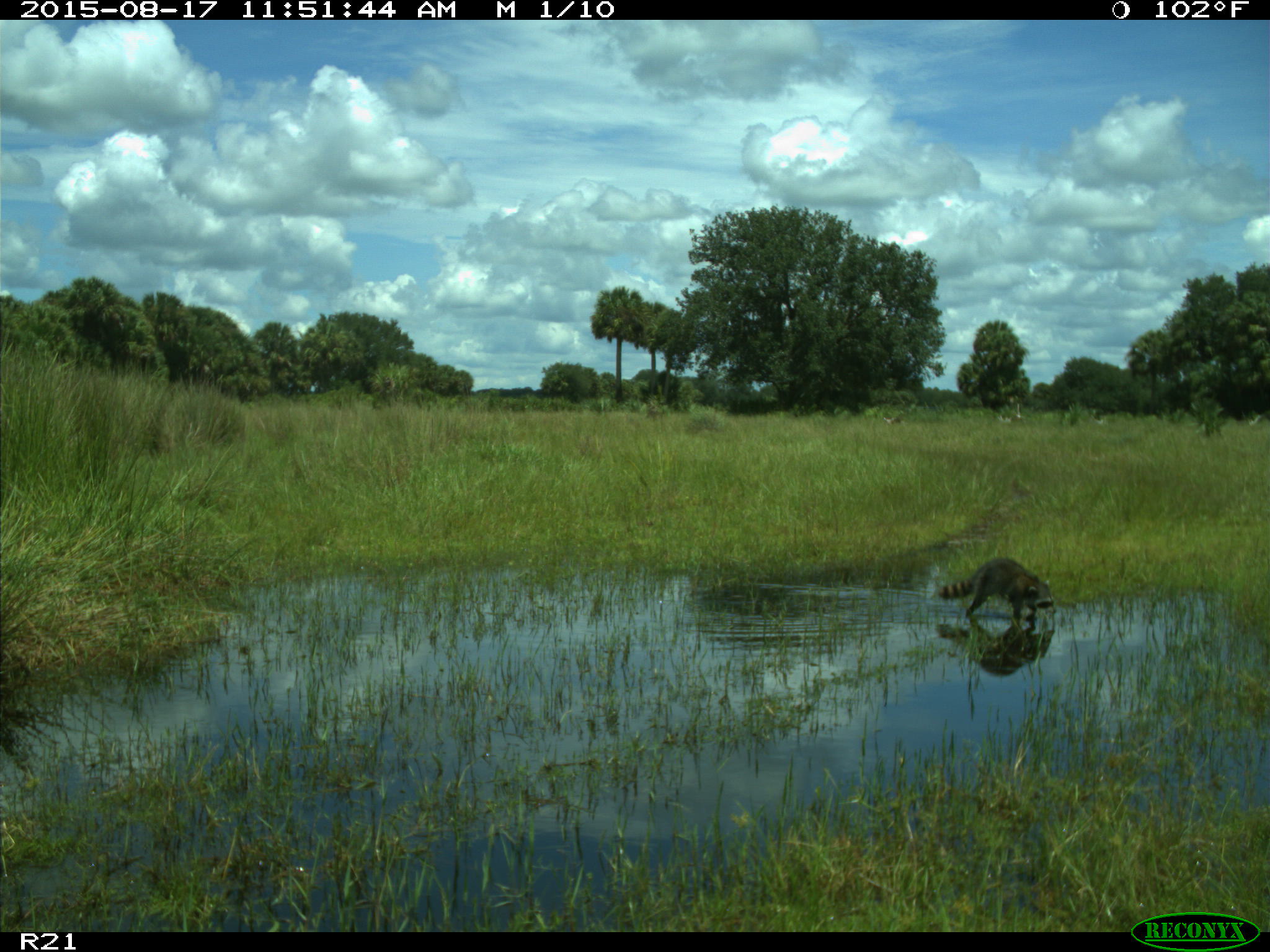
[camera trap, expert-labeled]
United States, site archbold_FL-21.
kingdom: Animalia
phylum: Chordata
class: Mammalia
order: Carnivora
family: Procyonidae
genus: Procyon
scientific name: Procyon lotor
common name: common raccoon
Procyon lotor (common raccoon).